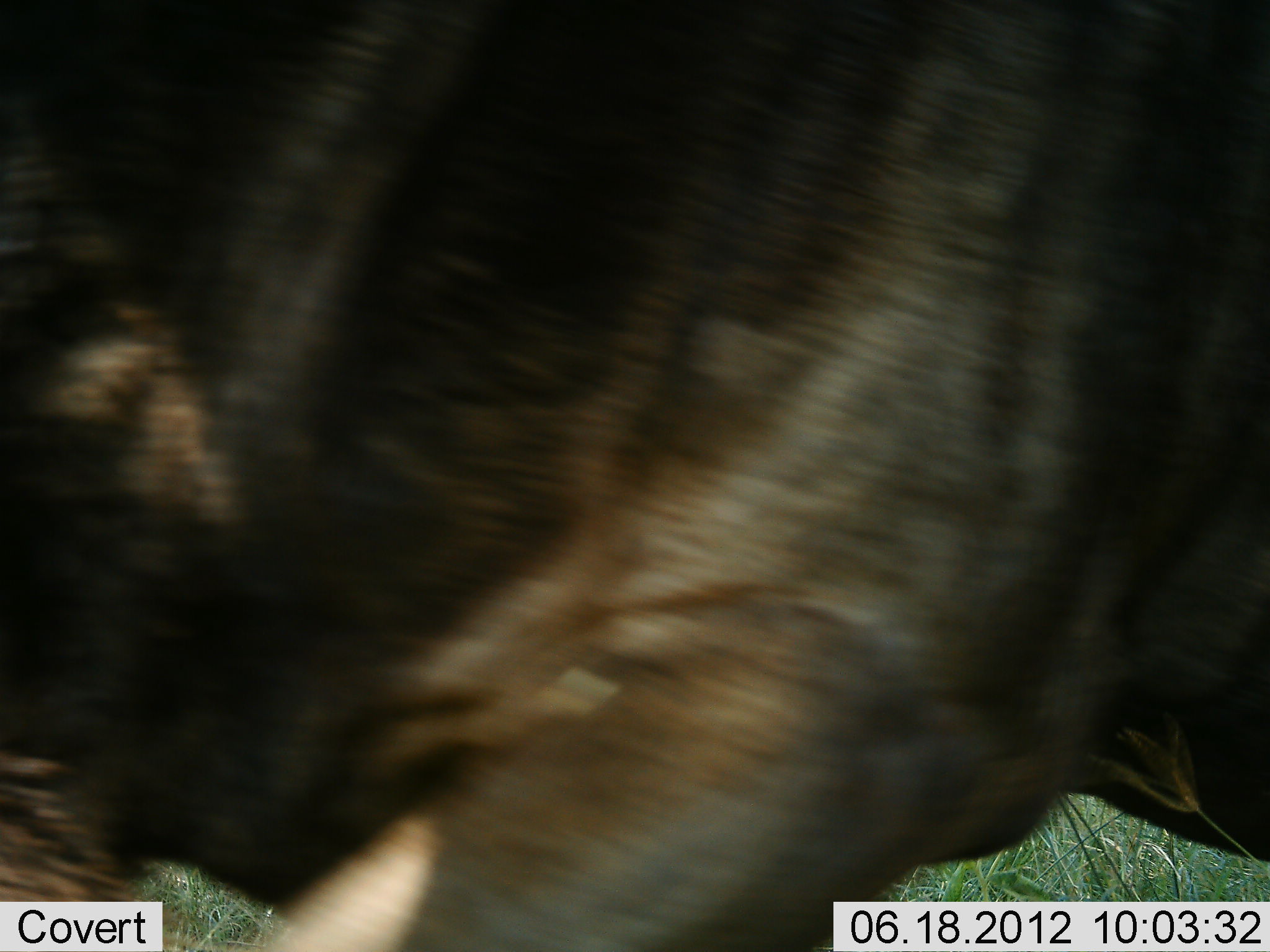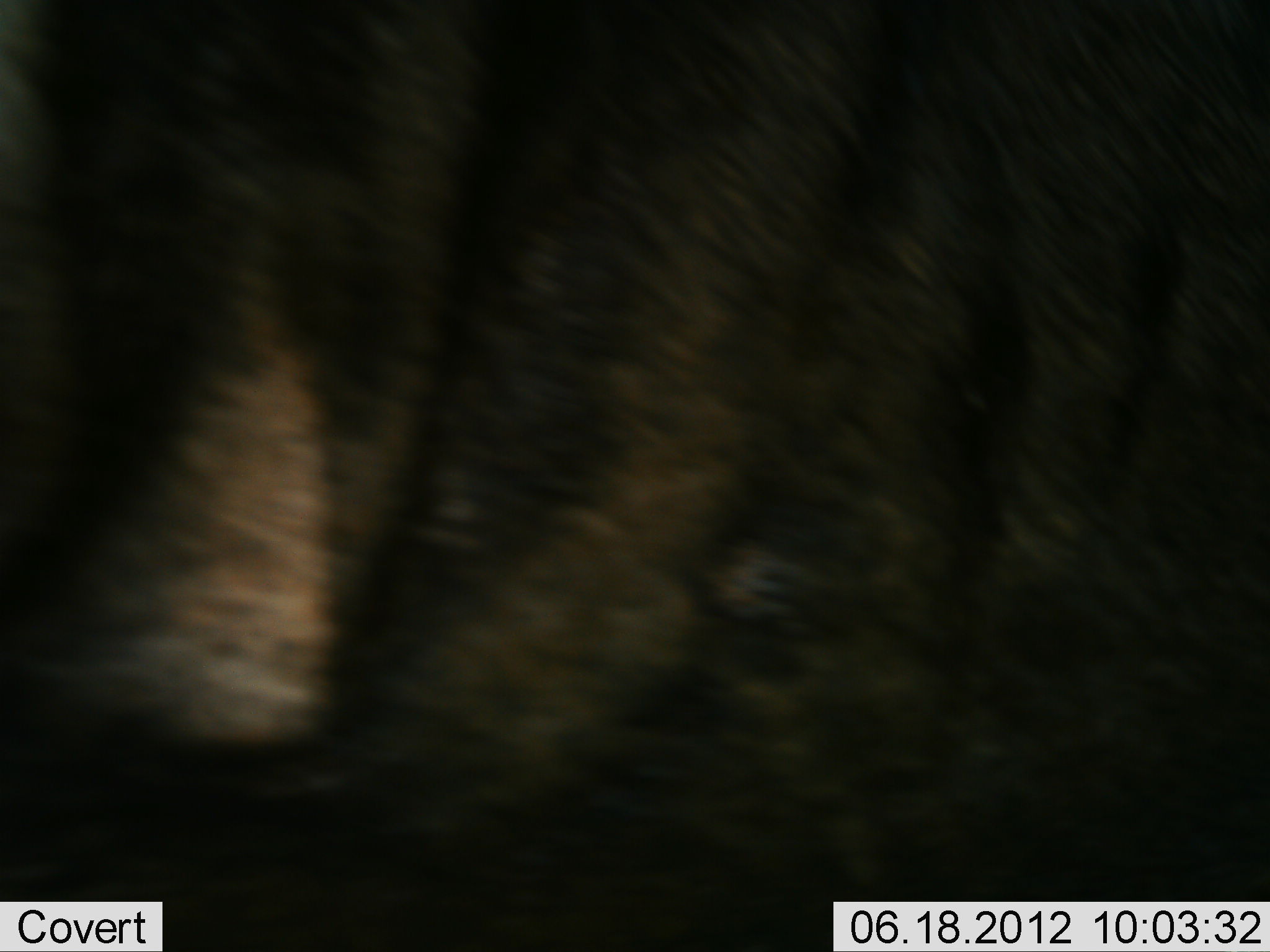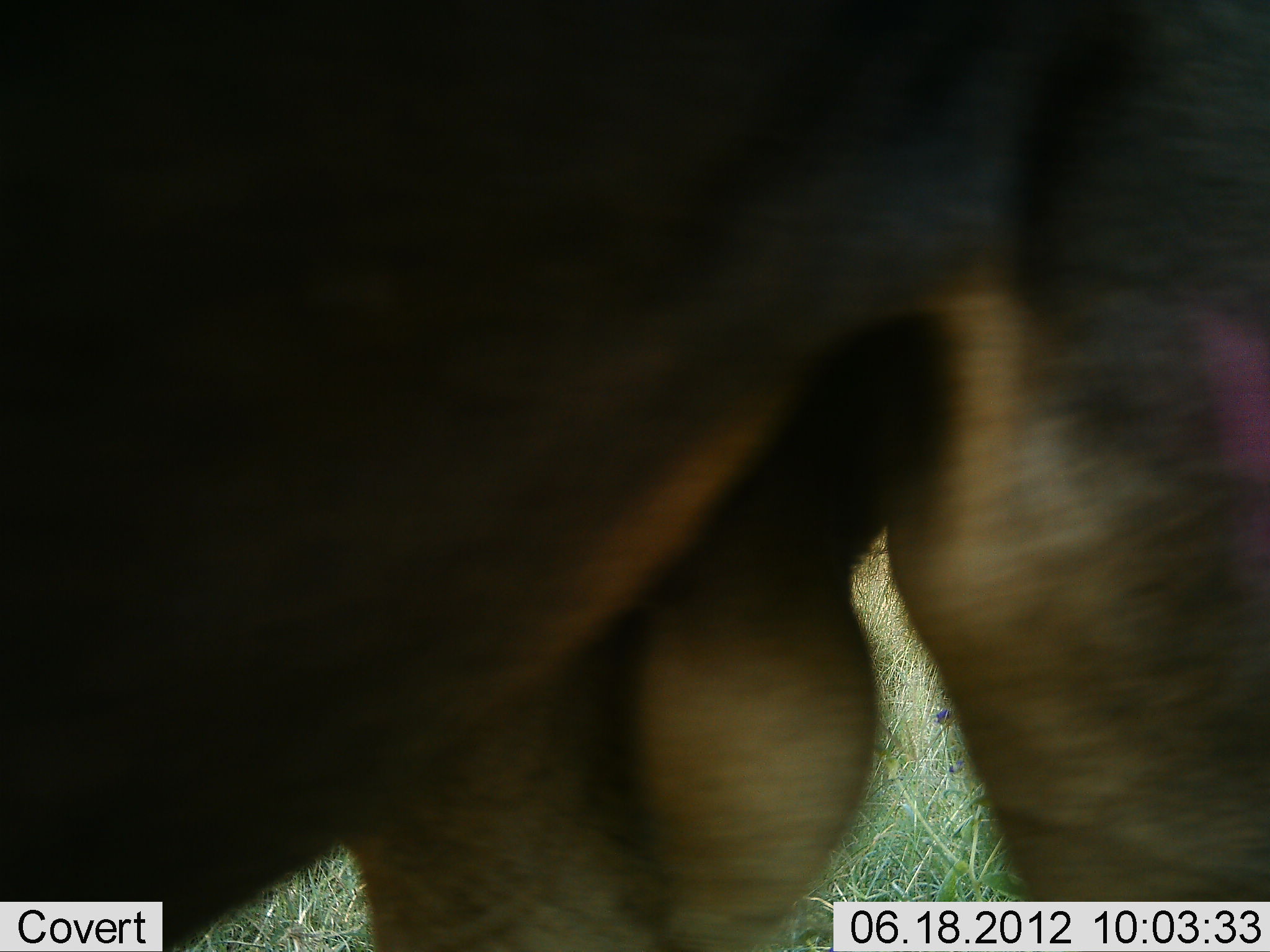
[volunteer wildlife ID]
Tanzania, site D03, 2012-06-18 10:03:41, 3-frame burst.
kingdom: Animalia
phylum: Chordata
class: Mammalia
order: Artiodactyla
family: Bovidae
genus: Connochaetes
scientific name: Connochaetes taurinus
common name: blue wildebeest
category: wildebeest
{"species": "wildebeest (blue wildebeest) (Connochaetes taurinus)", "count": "1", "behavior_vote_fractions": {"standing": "60%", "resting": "0%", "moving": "40%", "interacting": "0%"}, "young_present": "0%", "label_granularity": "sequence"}